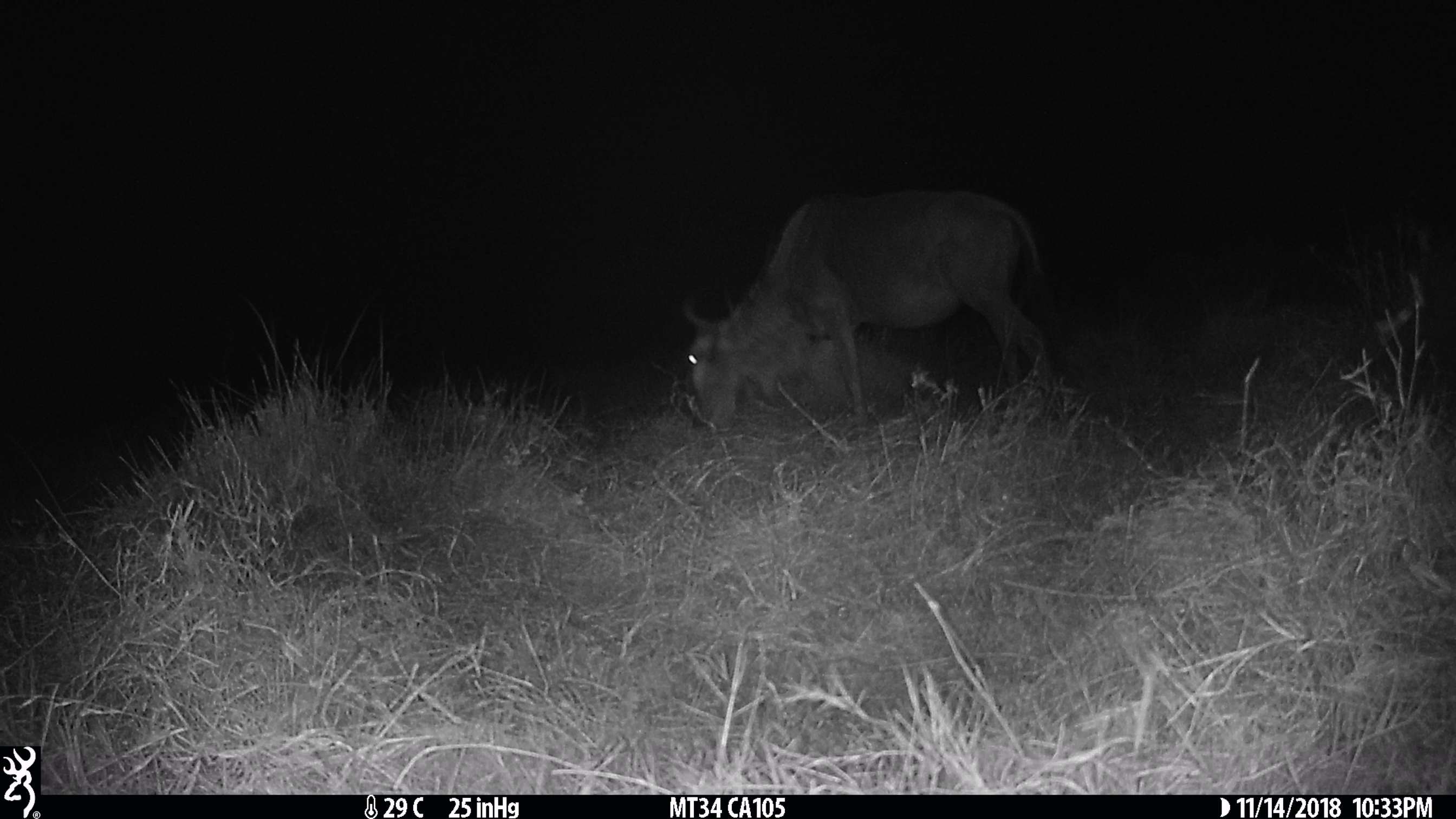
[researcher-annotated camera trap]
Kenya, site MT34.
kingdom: Animalia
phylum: Chordata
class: Mammalia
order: Artiodactyla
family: Bovidae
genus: Connochaetes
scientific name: Connochaetes taurinus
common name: blue wildebeest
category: wildebeest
Wildebeest (blue wildebeest) (Connochaetes taurinus).